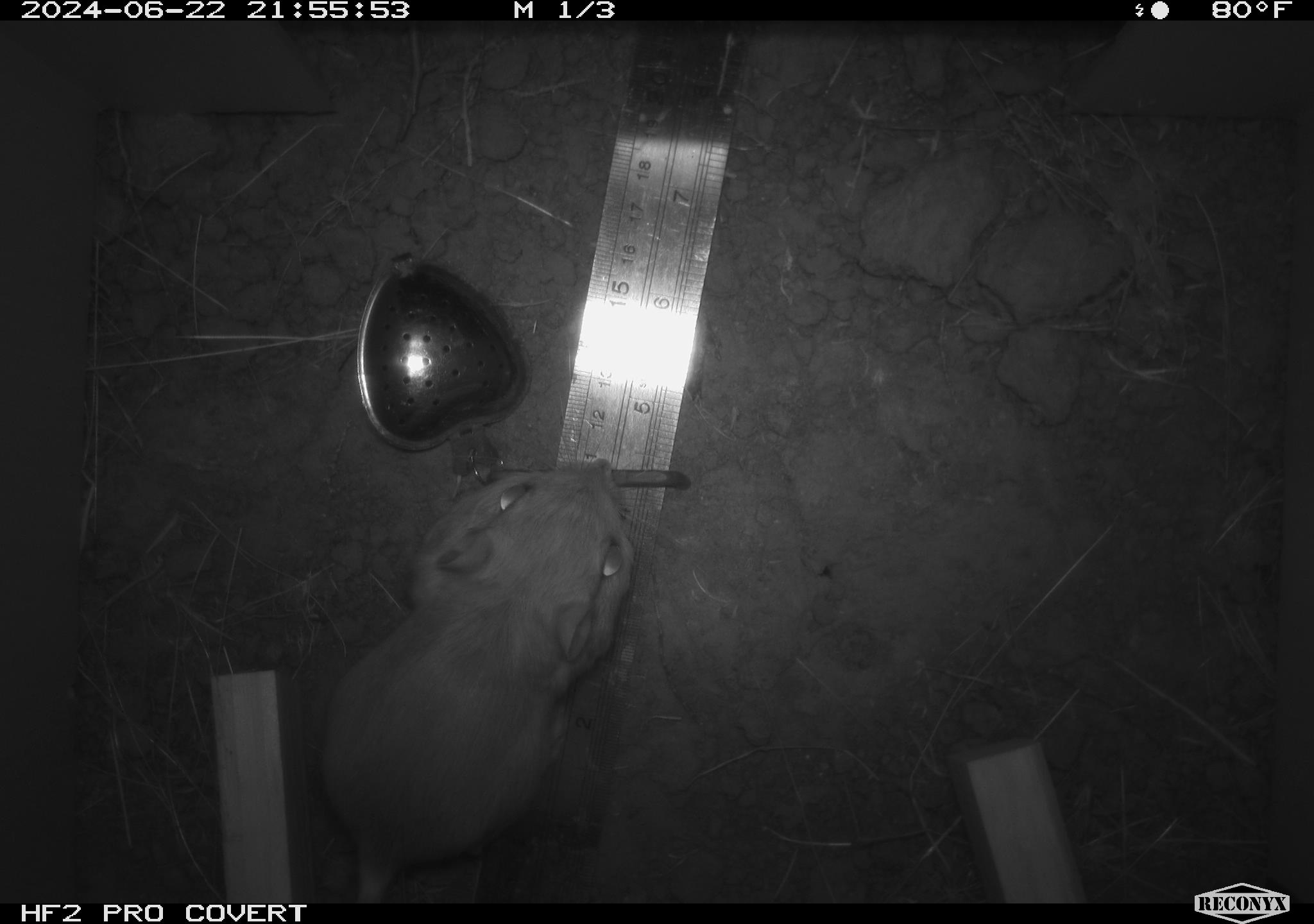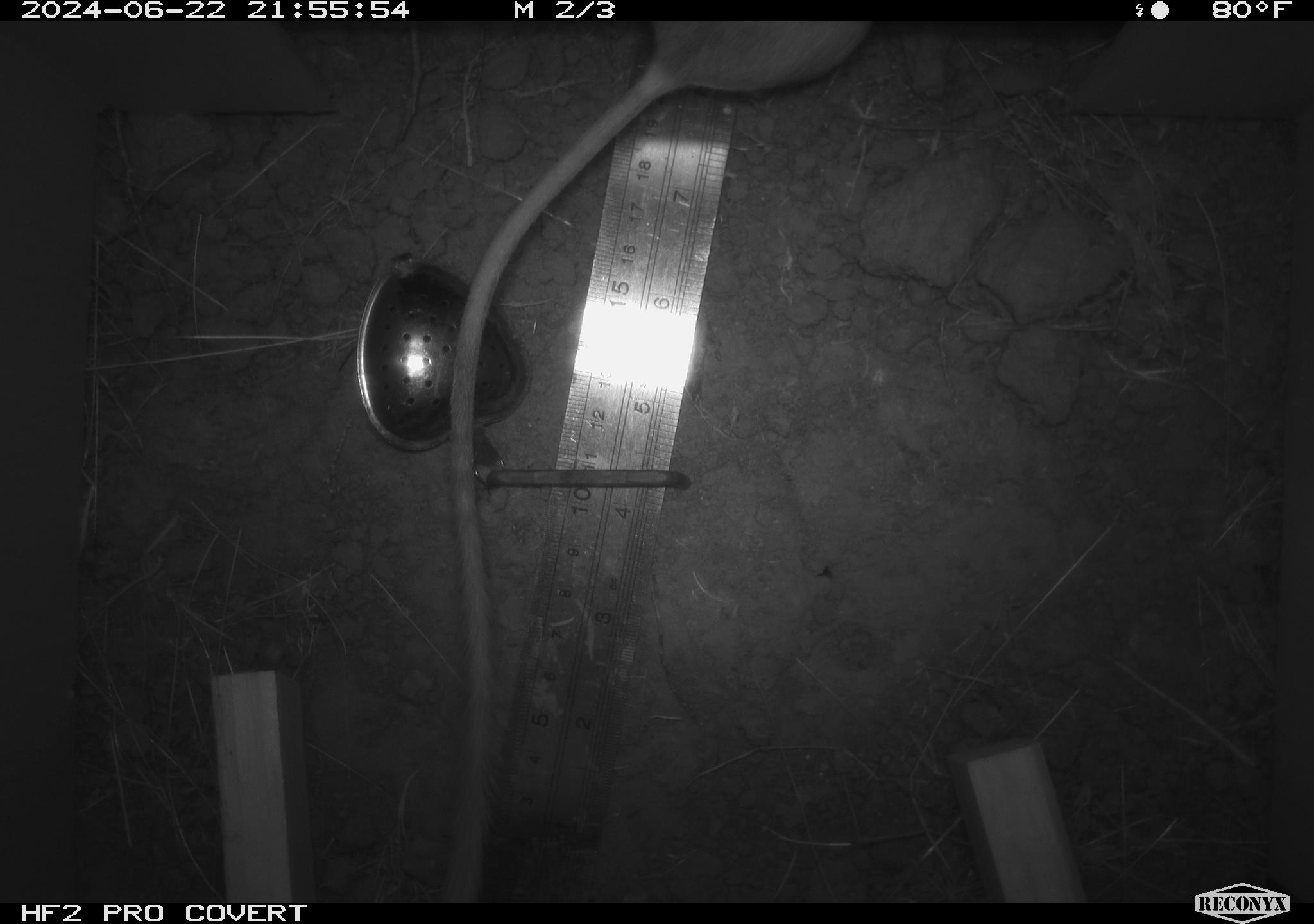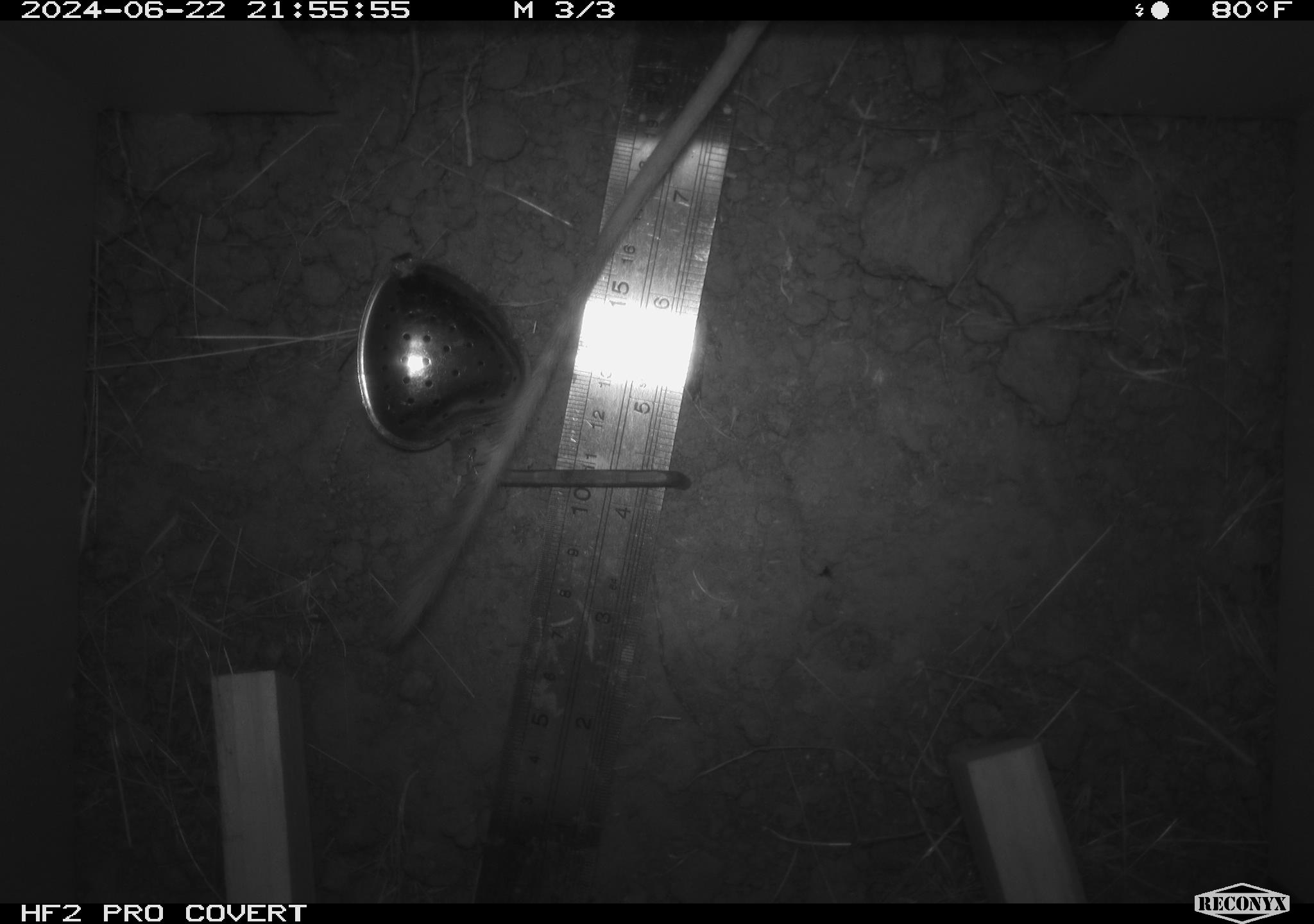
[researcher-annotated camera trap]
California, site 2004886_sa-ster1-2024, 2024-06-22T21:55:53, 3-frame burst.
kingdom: Animalia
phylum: Chordata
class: Mammalia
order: Rodentia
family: Heteromyidae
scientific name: Heteromyidae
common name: kangaroo rats and pocket mice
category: heteromyidae family